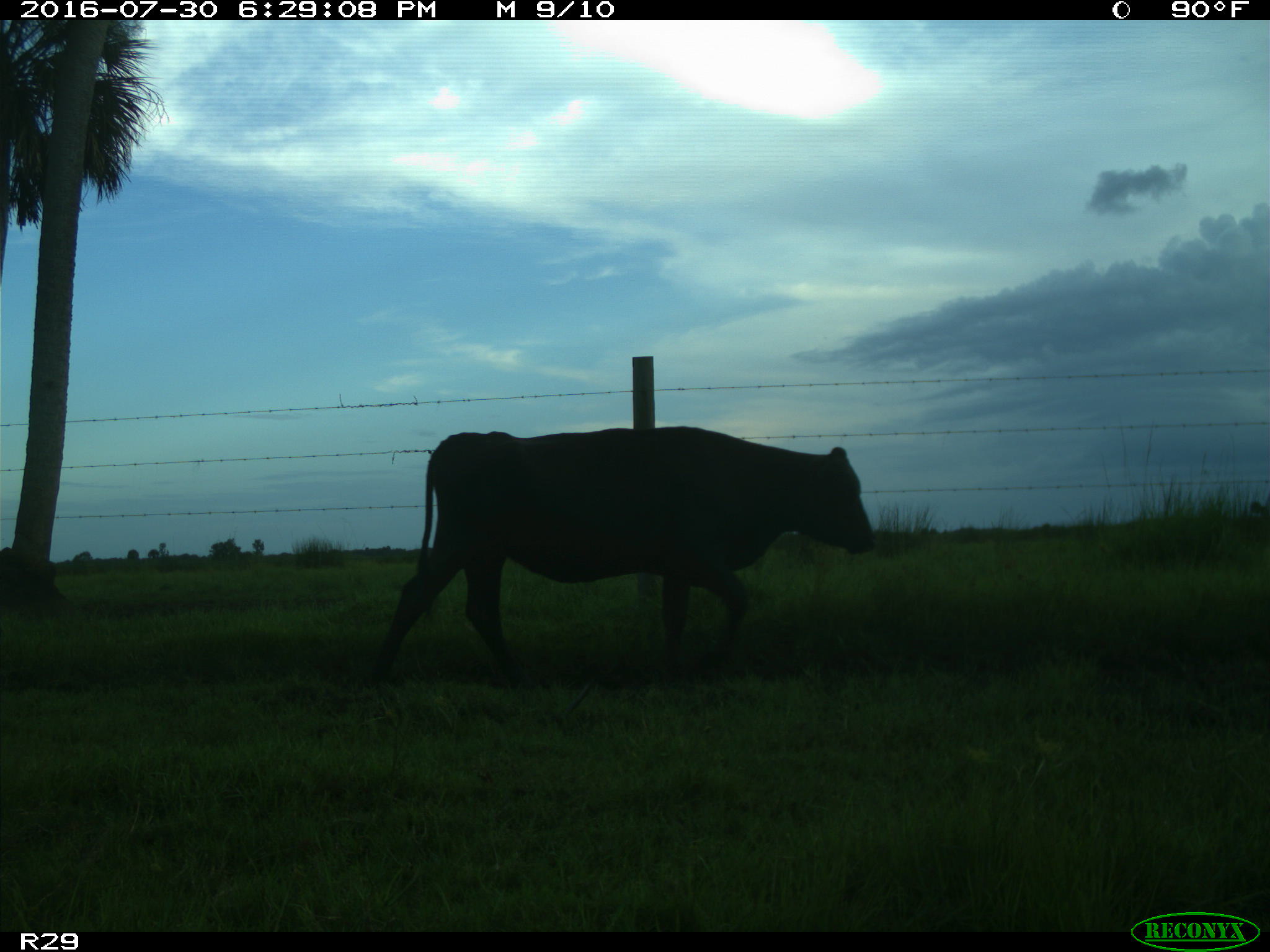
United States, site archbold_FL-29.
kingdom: Animalia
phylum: Chordata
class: Mammalia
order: Artiodactyla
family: Bovidae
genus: Bos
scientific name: Bos taurus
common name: domestic cow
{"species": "Bos taurus (domestic cow)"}